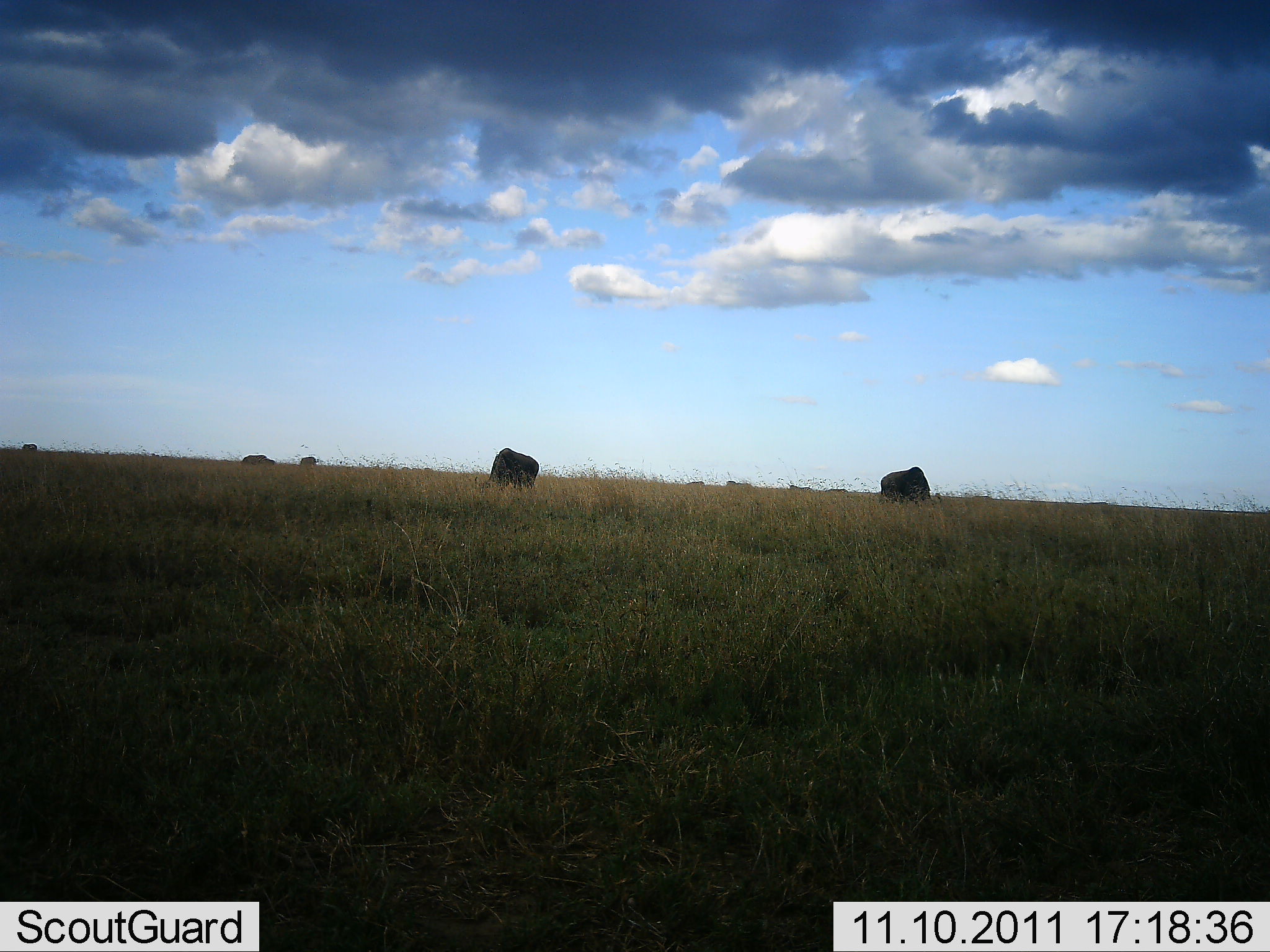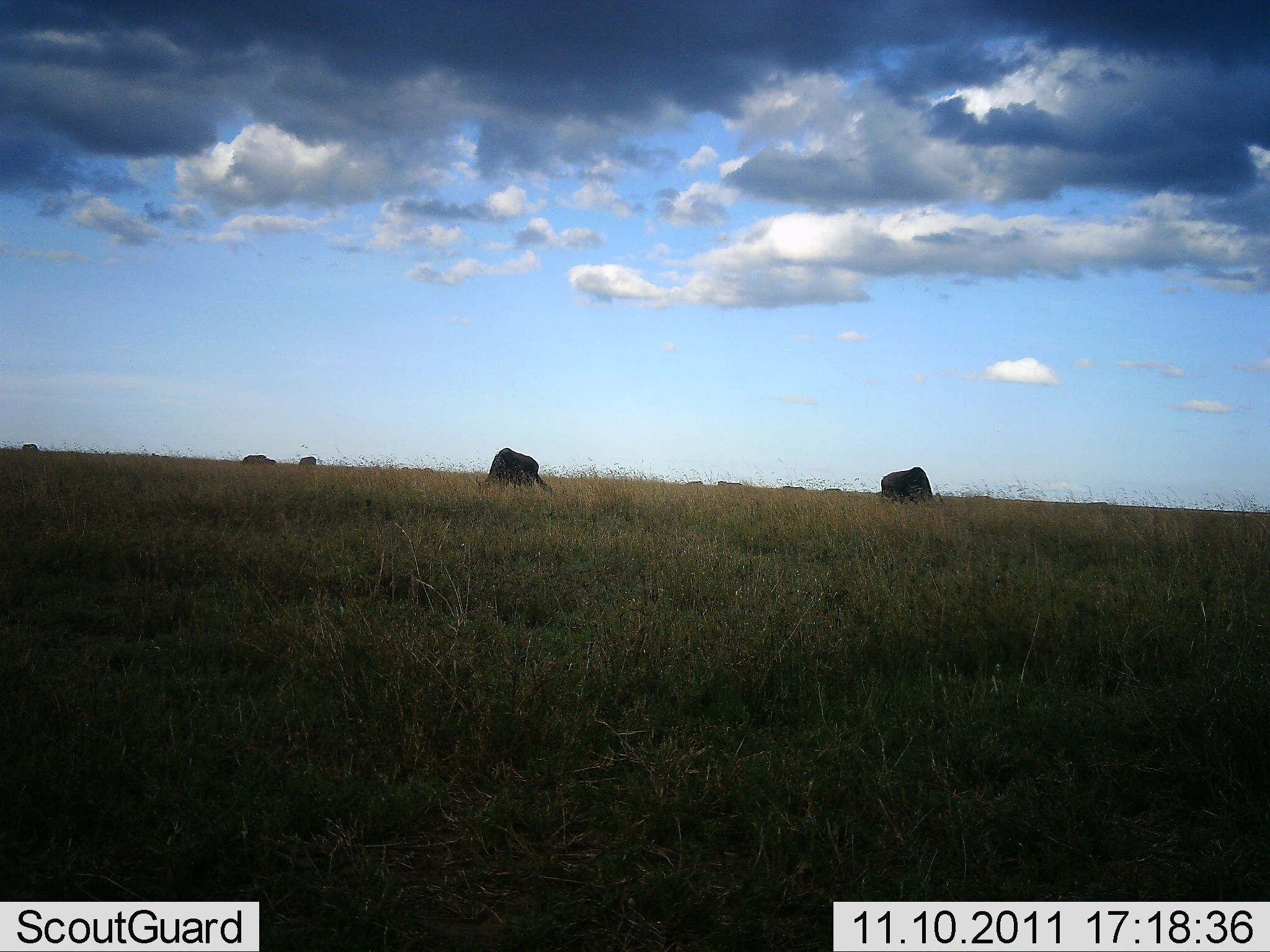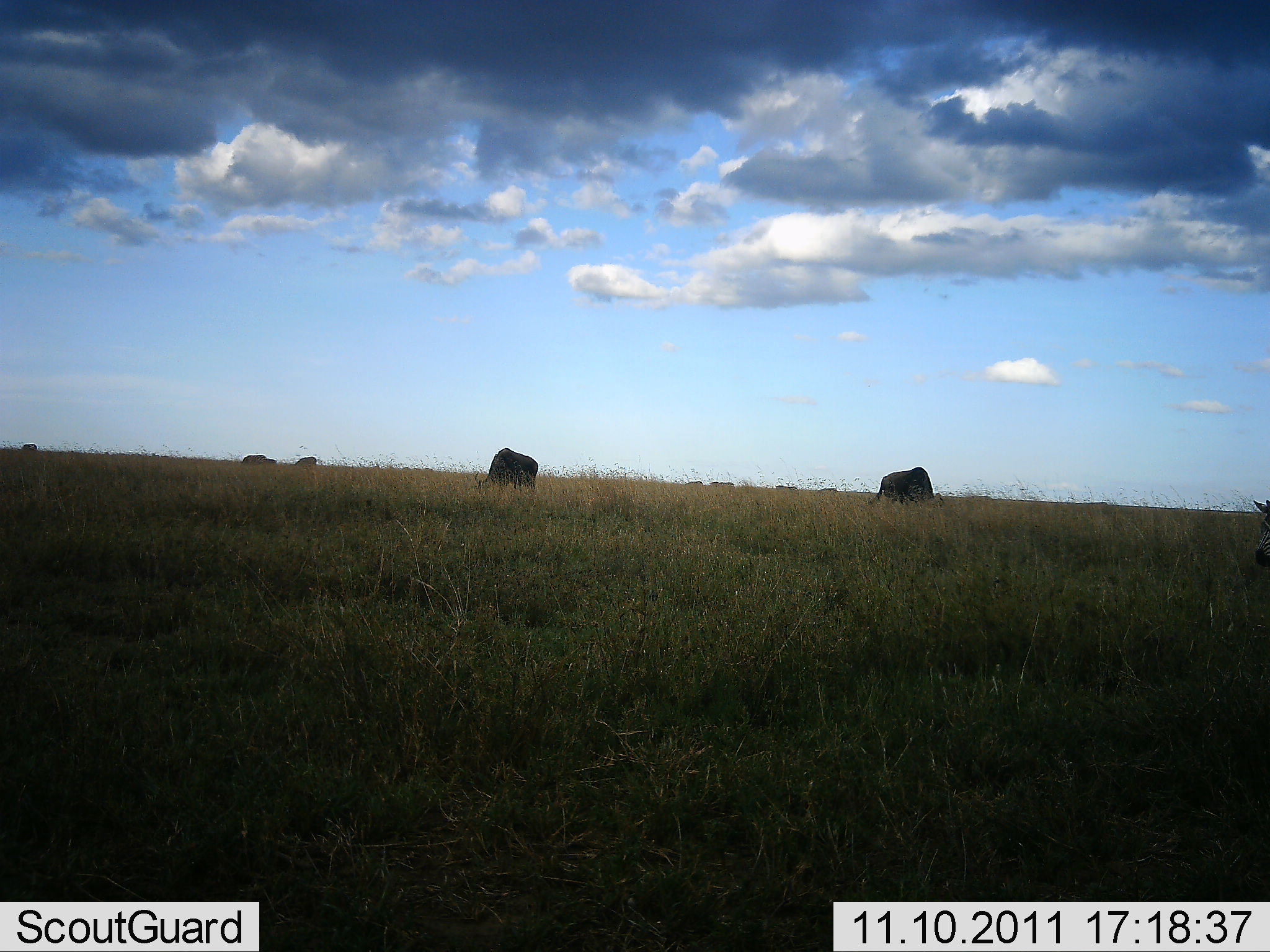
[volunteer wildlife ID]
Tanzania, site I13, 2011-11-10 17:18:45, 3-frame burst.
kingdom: Animalia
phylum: Chordata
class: Mammalia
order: Artiodactyla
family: Bovidae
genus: Connochaetes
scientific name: Connochaetes taurinus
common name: blue wildebeest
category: wildebeest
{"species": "wildebeest (blue wildebeest) (Connochaetes taurinus)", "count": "8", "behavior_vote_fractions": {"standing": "36%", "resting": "0%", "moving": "14%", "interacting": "0%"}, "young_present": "0%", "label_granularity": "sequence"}